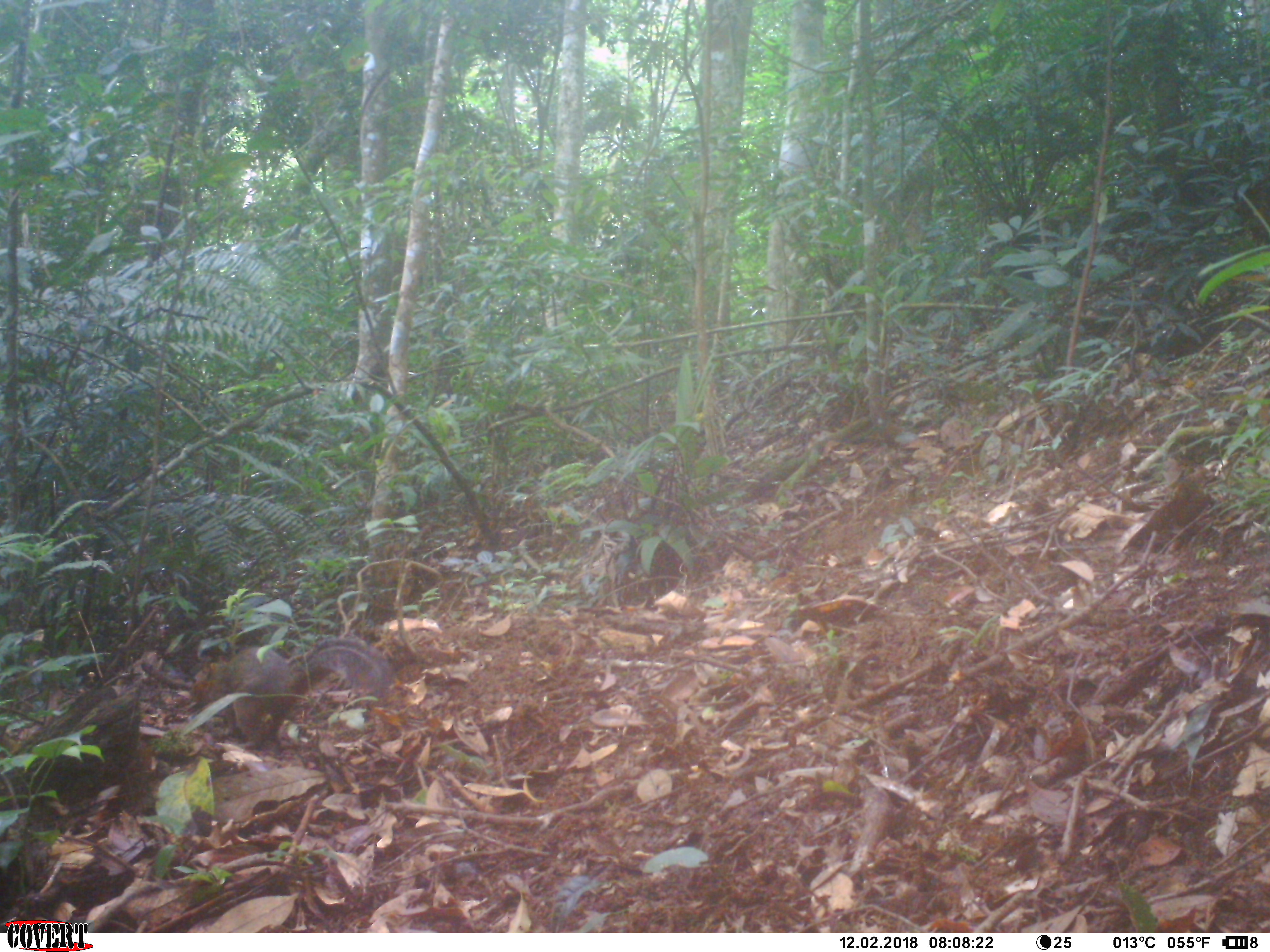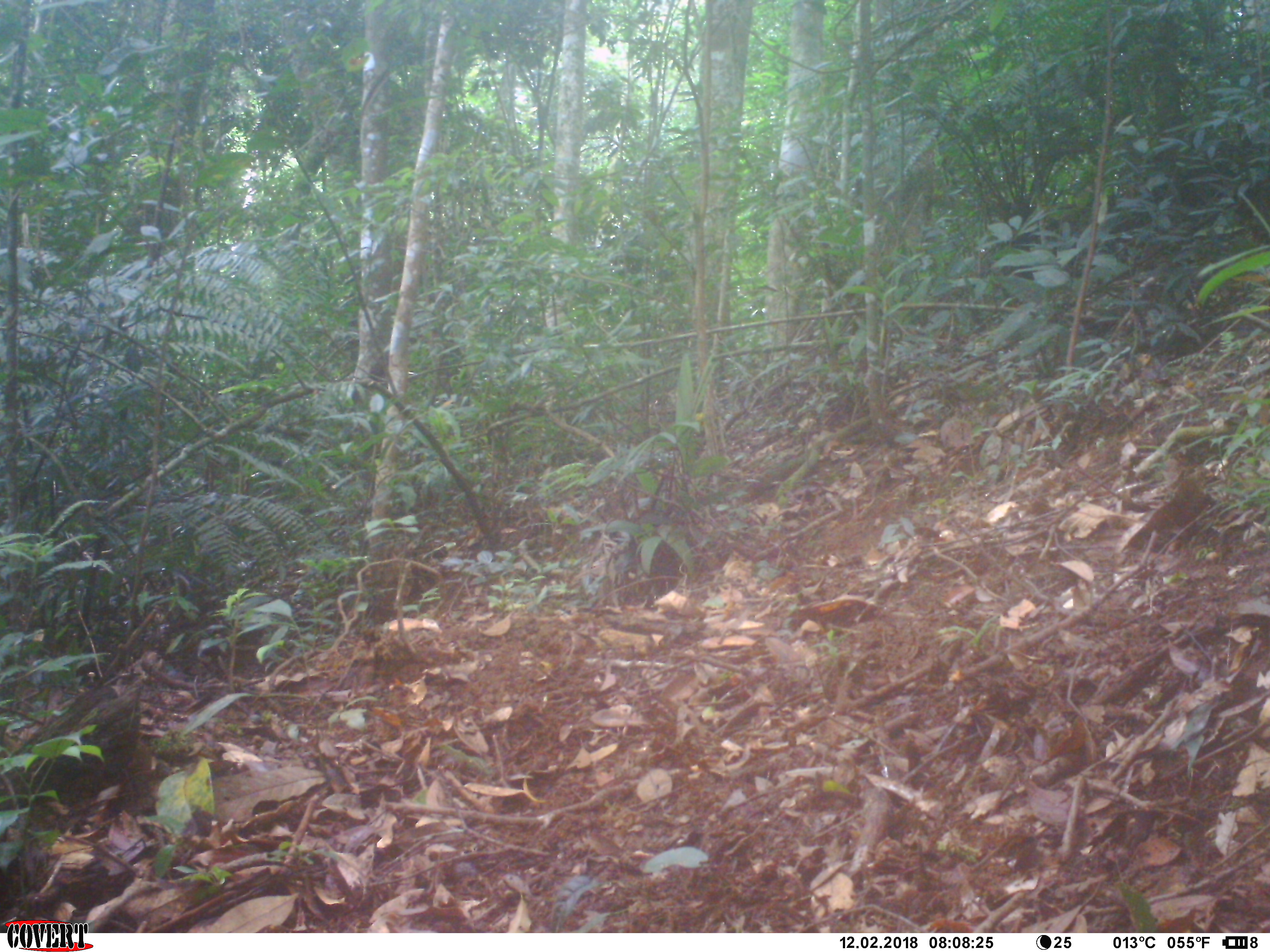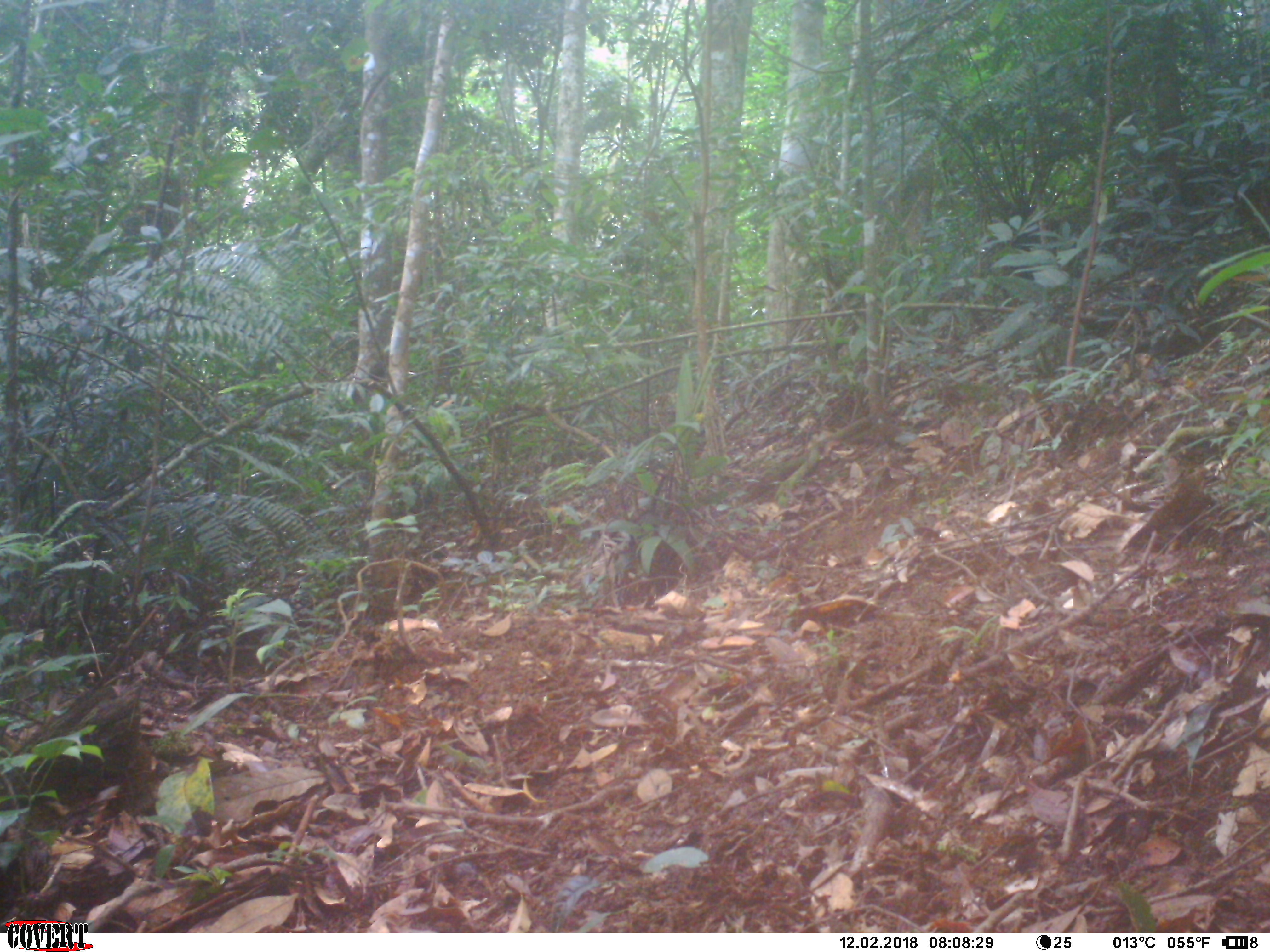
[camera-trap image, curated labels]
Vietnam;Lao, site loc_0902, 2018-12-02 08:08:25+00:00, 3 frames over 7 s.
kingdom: Animalia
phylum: Chordata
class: Mammalia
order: Rodentia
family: Sciuridae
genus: Dremomys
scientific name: Dremomys rufigenis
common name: red-cheeked squirrel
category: red cheeked squirrel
Red cheeked squirrel (red-cheeked squirrel) (Dremomys rufigenis). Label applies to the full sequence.